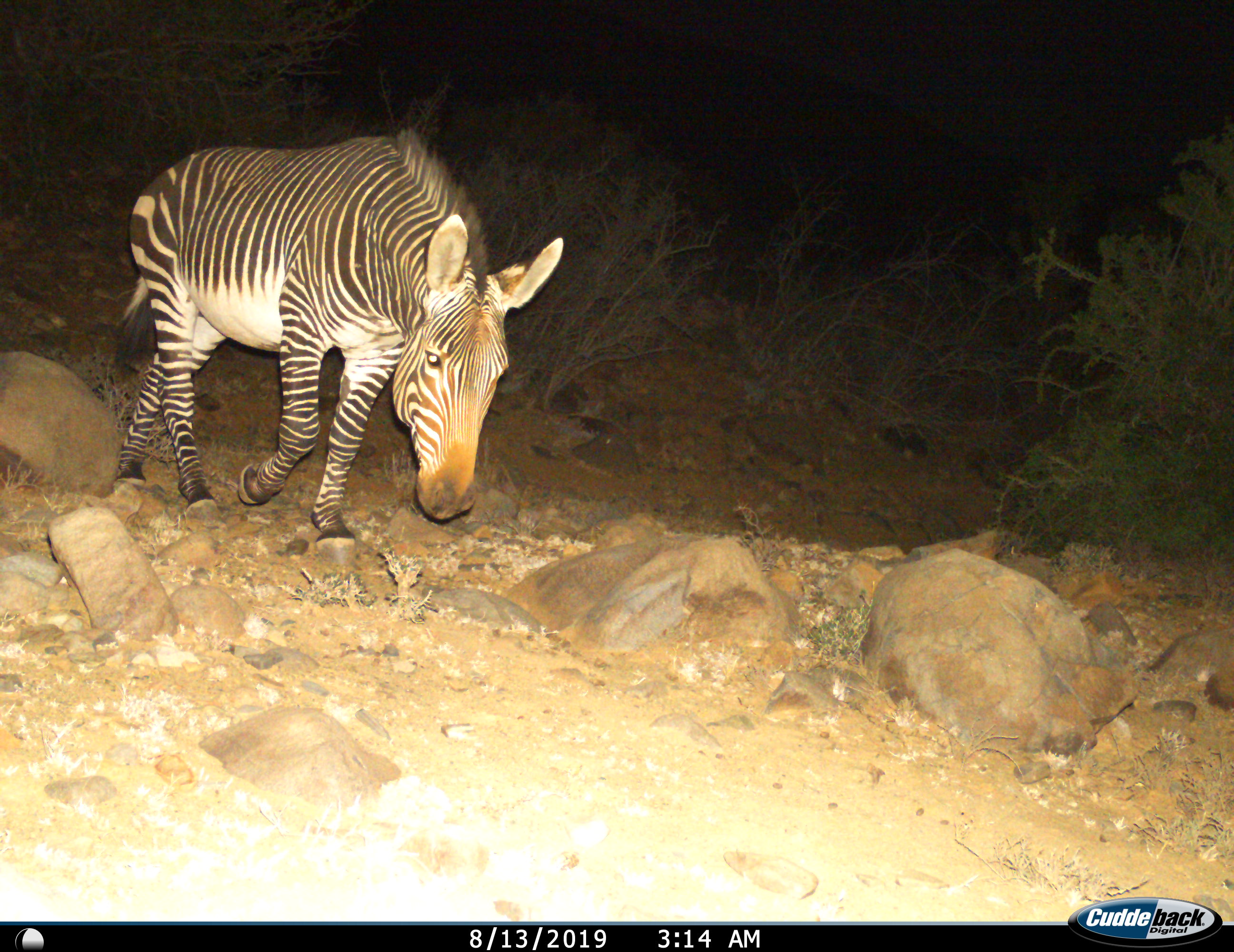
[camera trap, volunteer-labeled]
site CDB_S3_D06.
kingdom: Animalia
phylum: Chordata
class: Mammalia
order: Perissodactyla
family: Equidae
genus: Equus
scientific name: Equus zebra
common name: mountain zebra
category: zebramountain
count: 1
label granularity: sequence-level